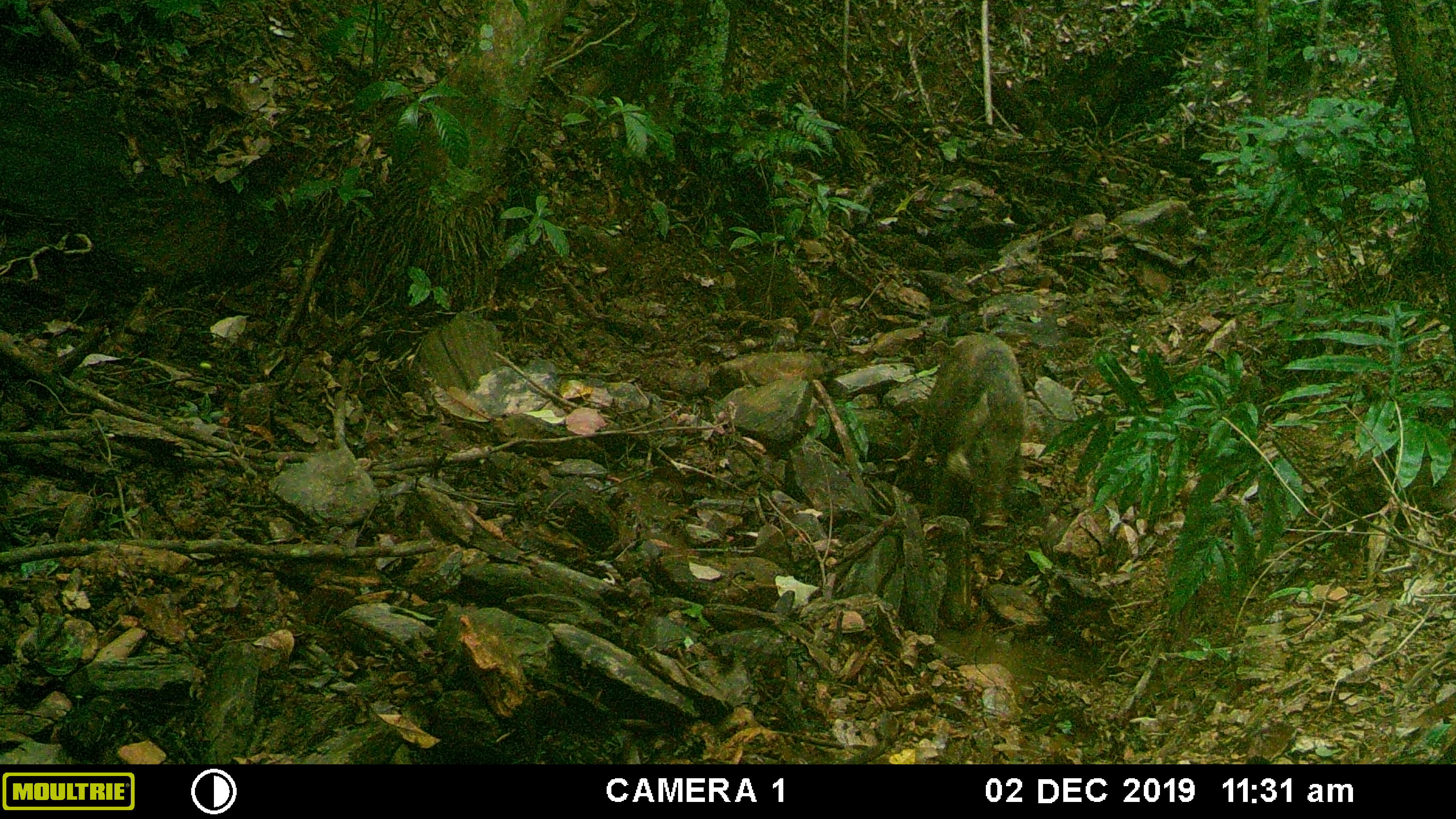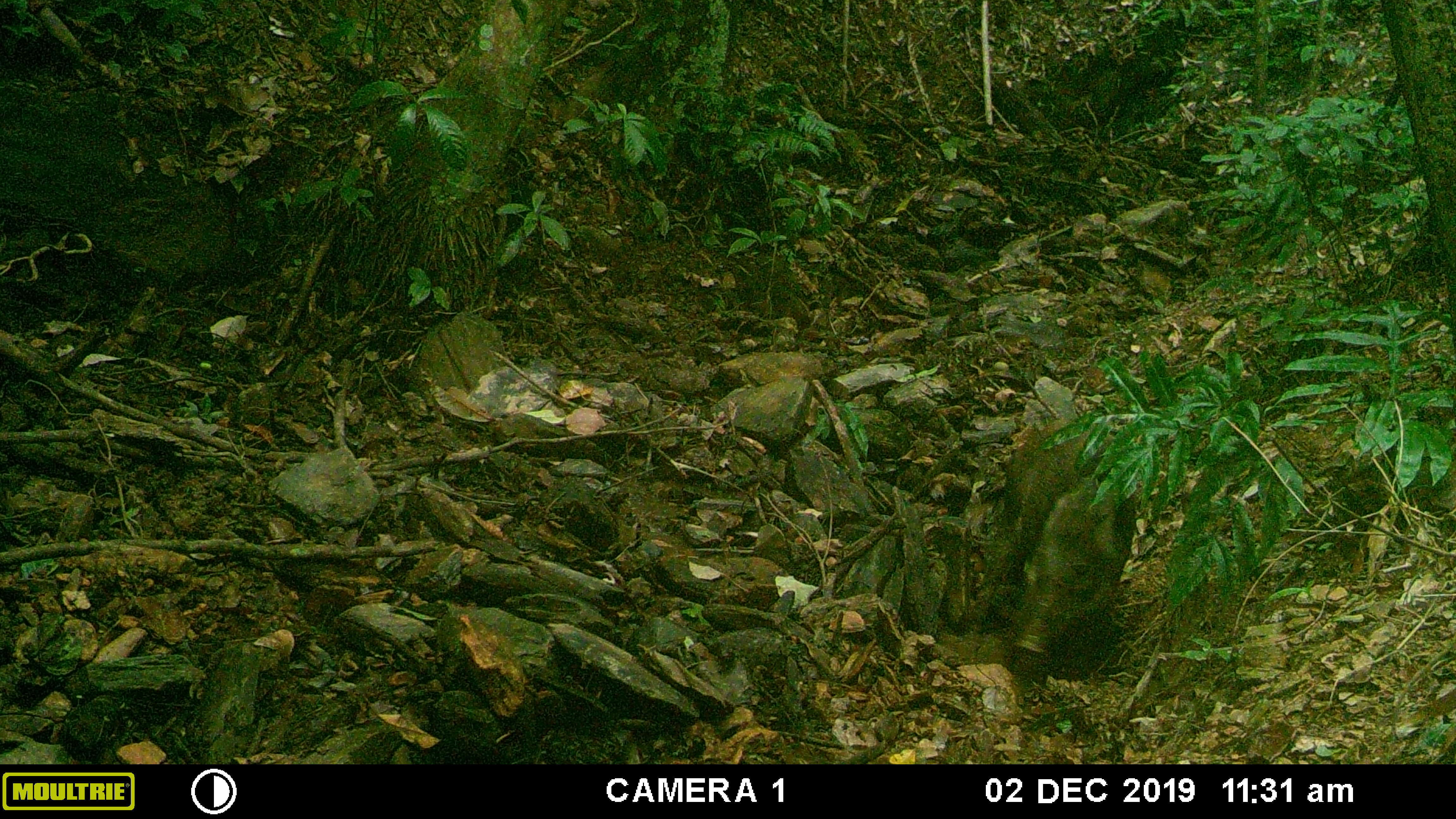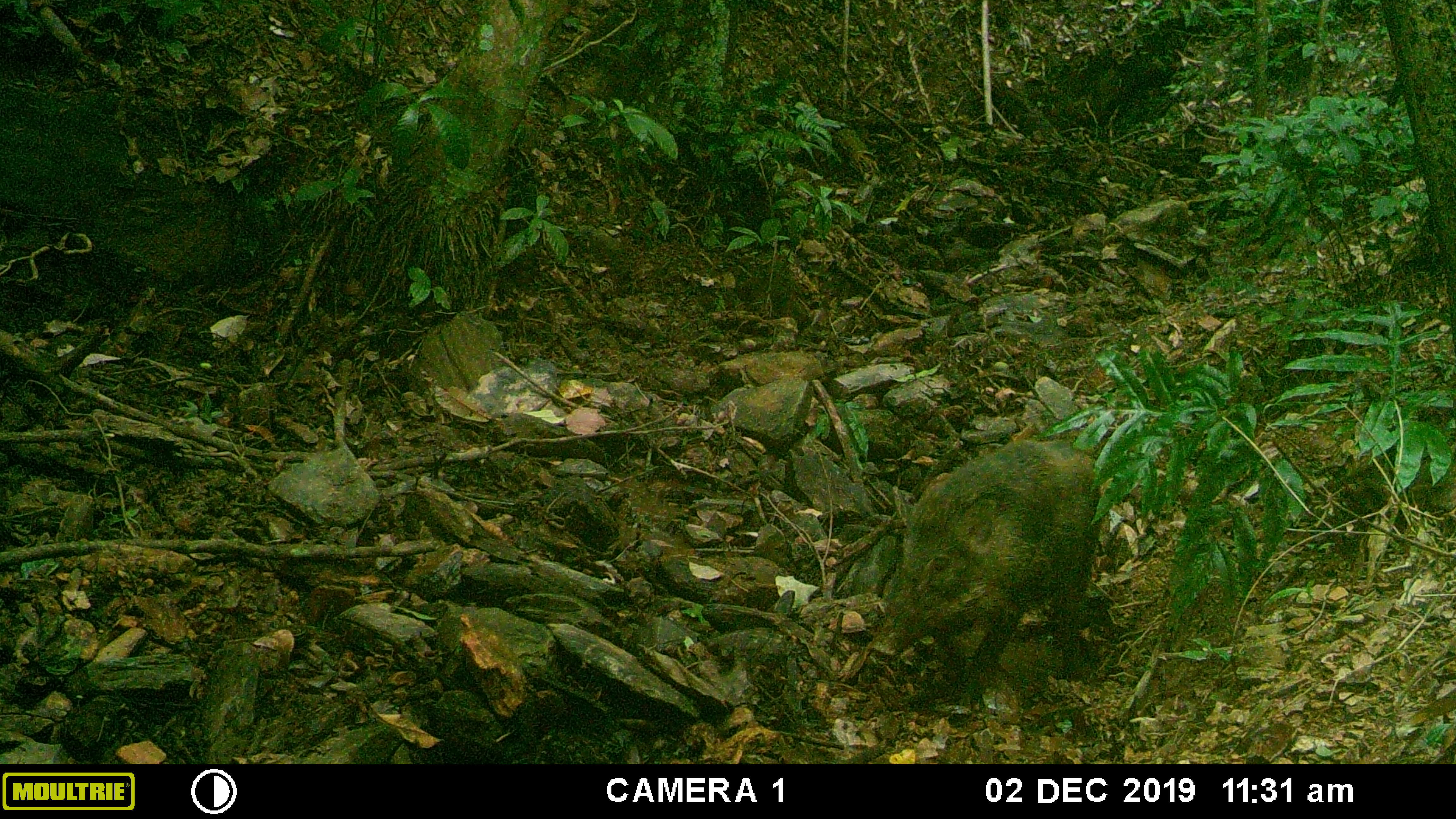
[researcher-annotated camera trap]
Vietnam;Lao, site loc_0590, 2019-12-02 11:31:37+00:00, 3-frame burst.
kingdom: Animalia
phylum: Chordata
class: Mammalia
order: Artiodactyla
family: Suidae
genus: Sus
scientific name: Sus scrofa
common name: eurasian wild pig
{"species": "eurasian wild pig (Sus scrofa)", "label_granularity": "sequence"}